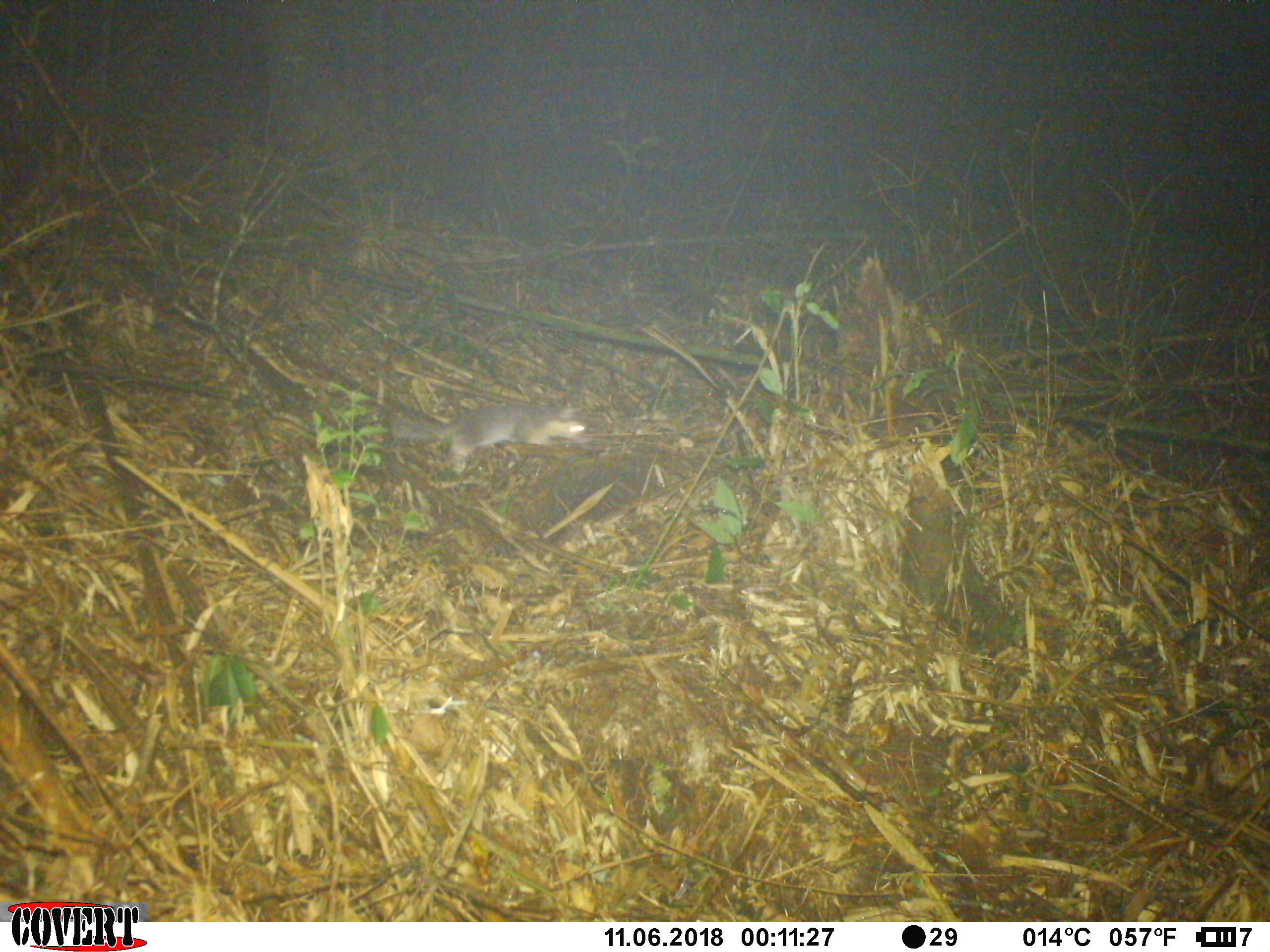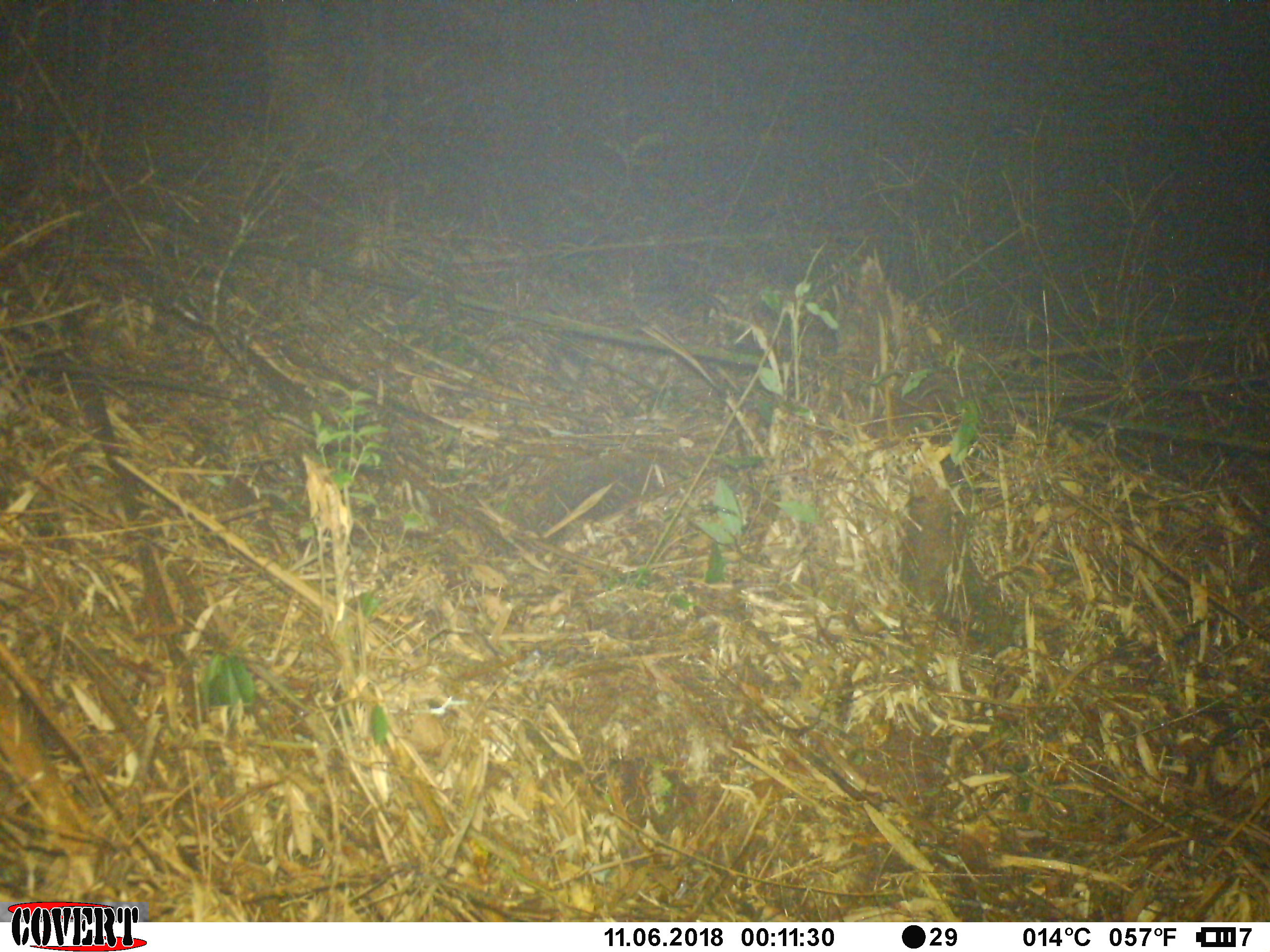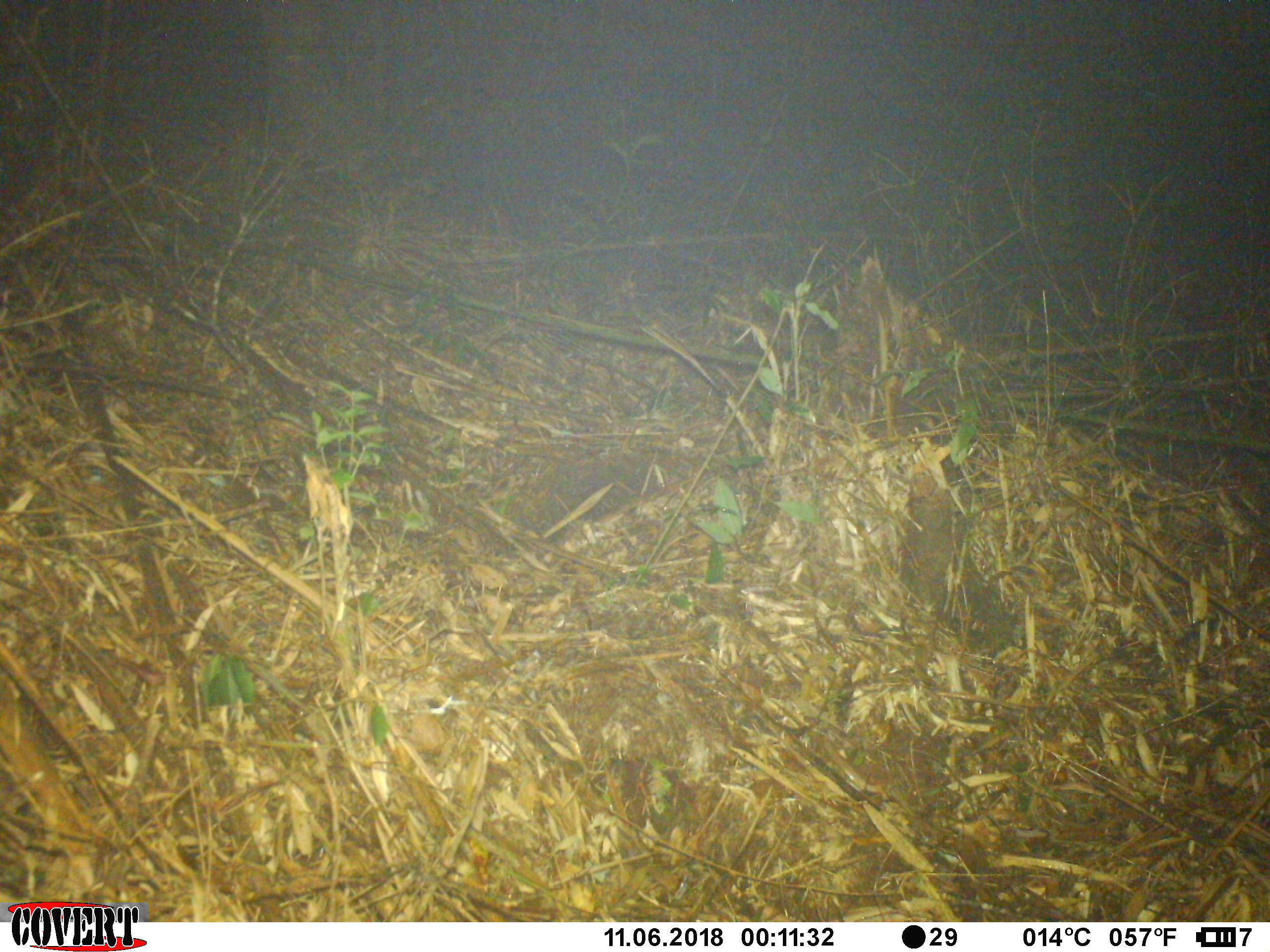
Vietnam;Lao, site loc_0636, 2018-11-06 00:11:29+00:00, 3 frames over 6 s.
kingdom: Animalia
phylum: Chordata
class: Mammalia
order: Carnivora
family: Mustelidae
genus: Melogale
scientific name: Melogale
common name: ferret badger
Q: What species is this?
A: Ferret badger (Melogale).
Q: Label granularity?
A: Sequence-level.